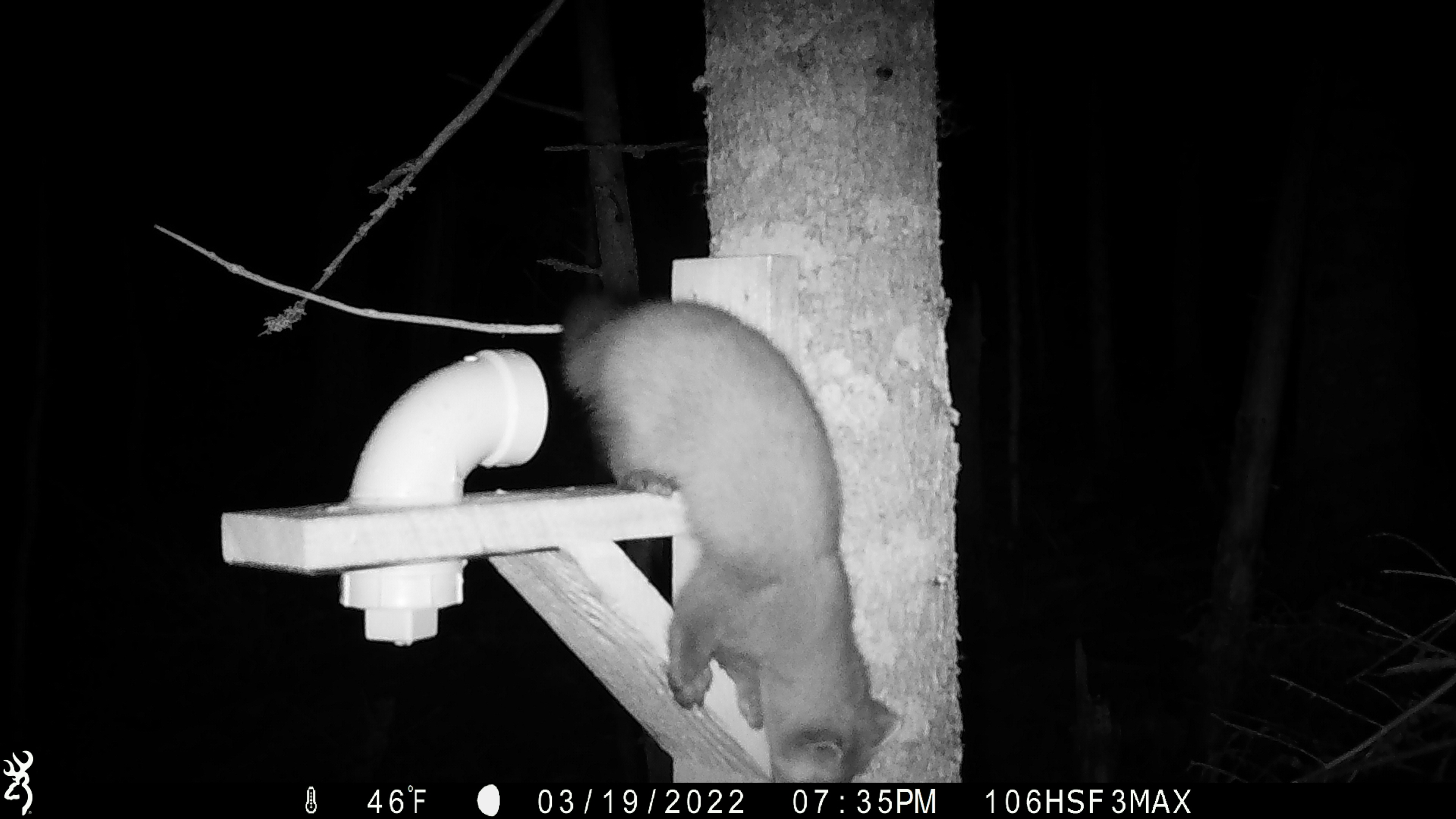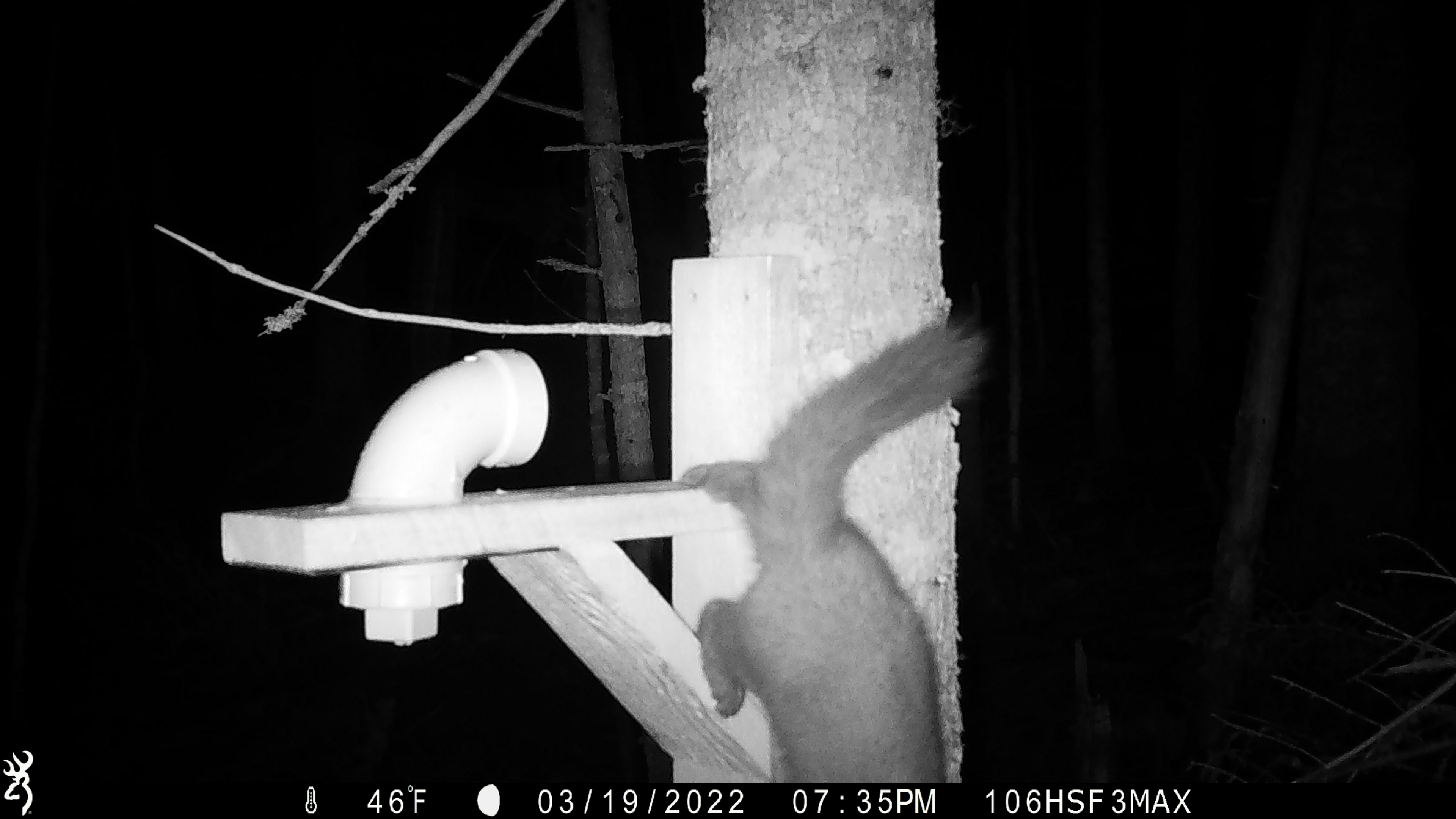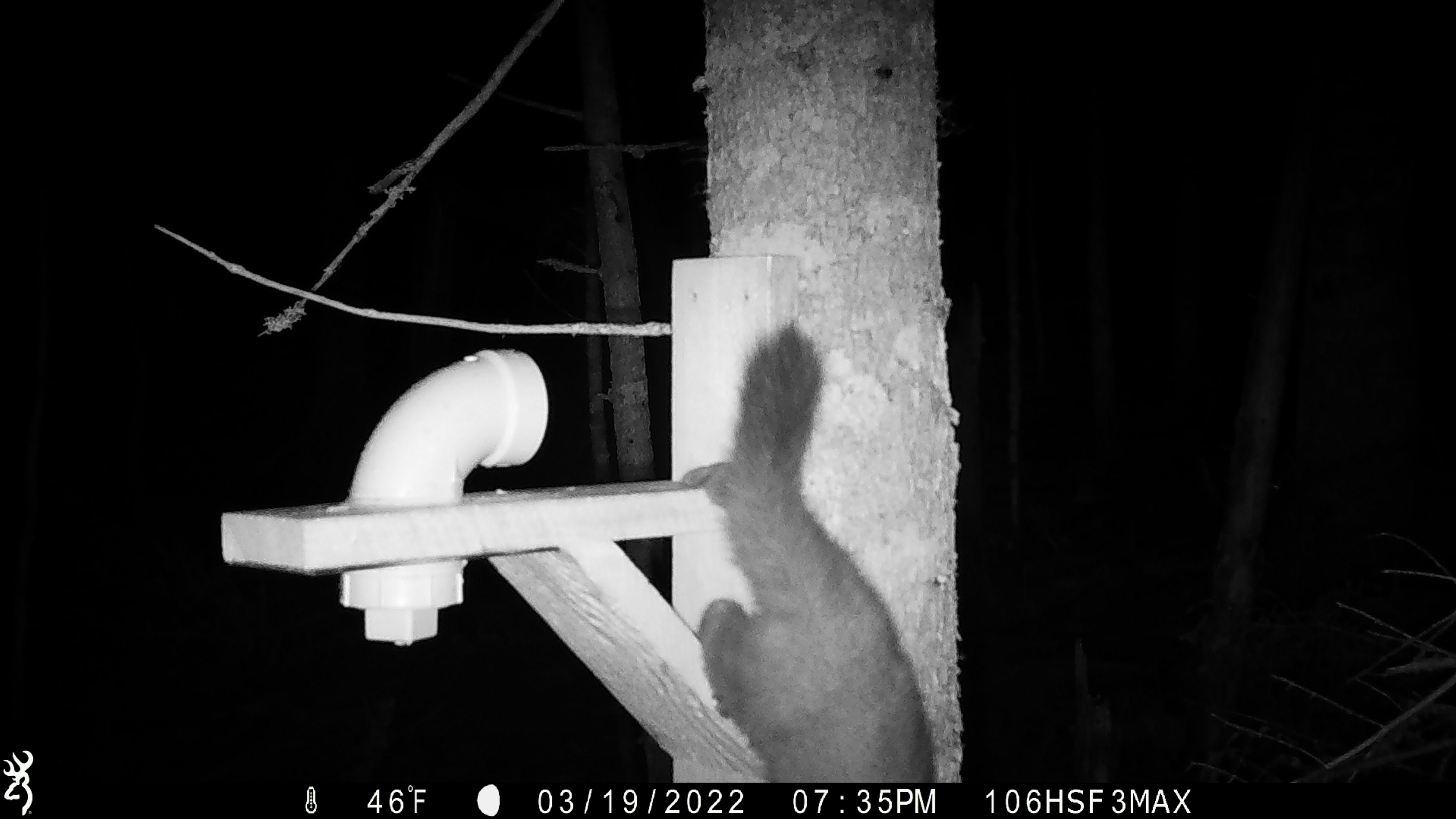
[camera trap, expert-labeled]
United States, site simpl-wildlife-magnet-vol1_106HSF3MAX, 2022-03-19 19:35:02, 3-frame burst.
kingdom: Animalia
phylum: Chordata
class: Mammalia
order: Carnivora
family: Mustelidae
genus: Martes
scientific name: Martes americana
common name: american marten